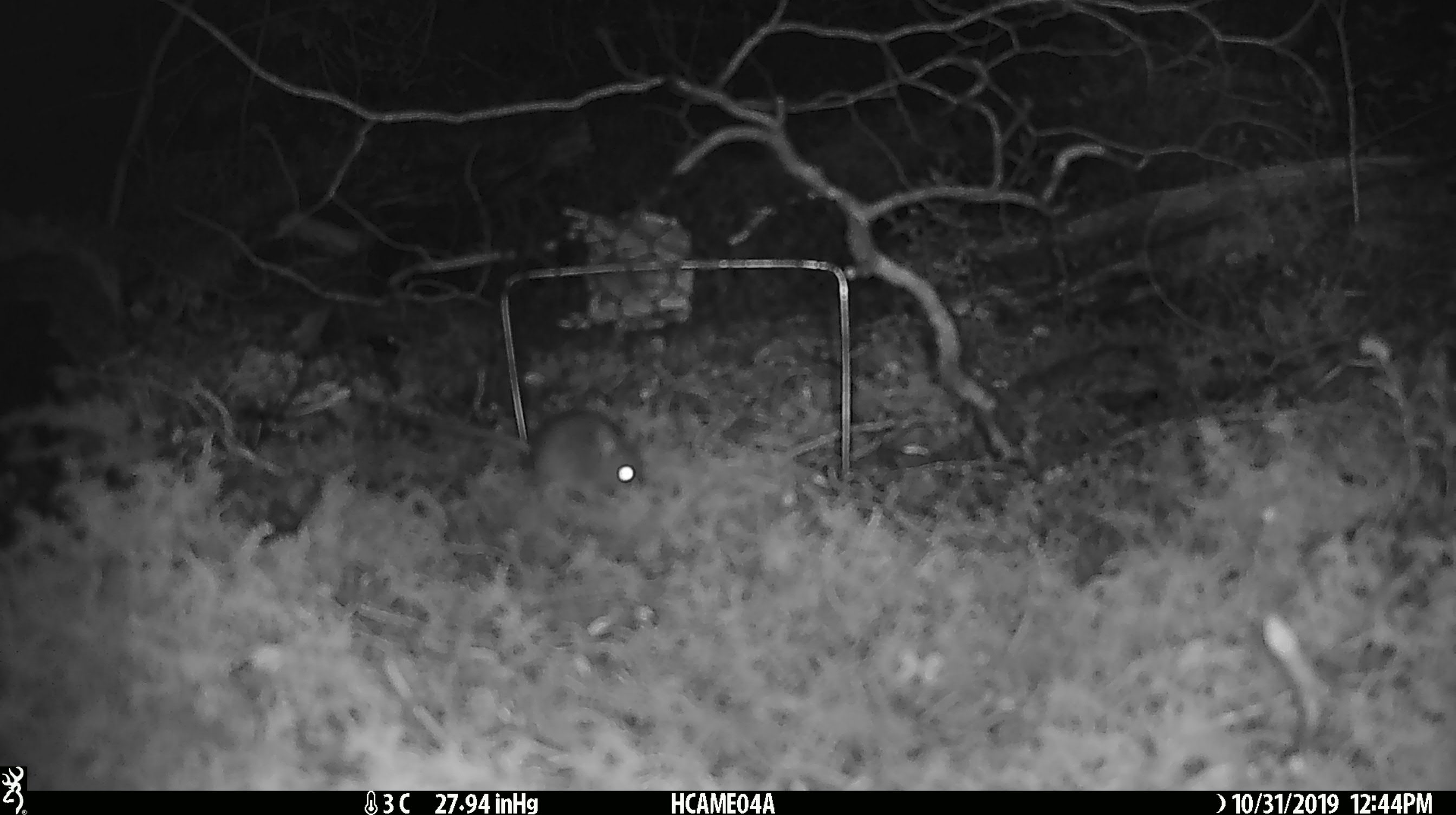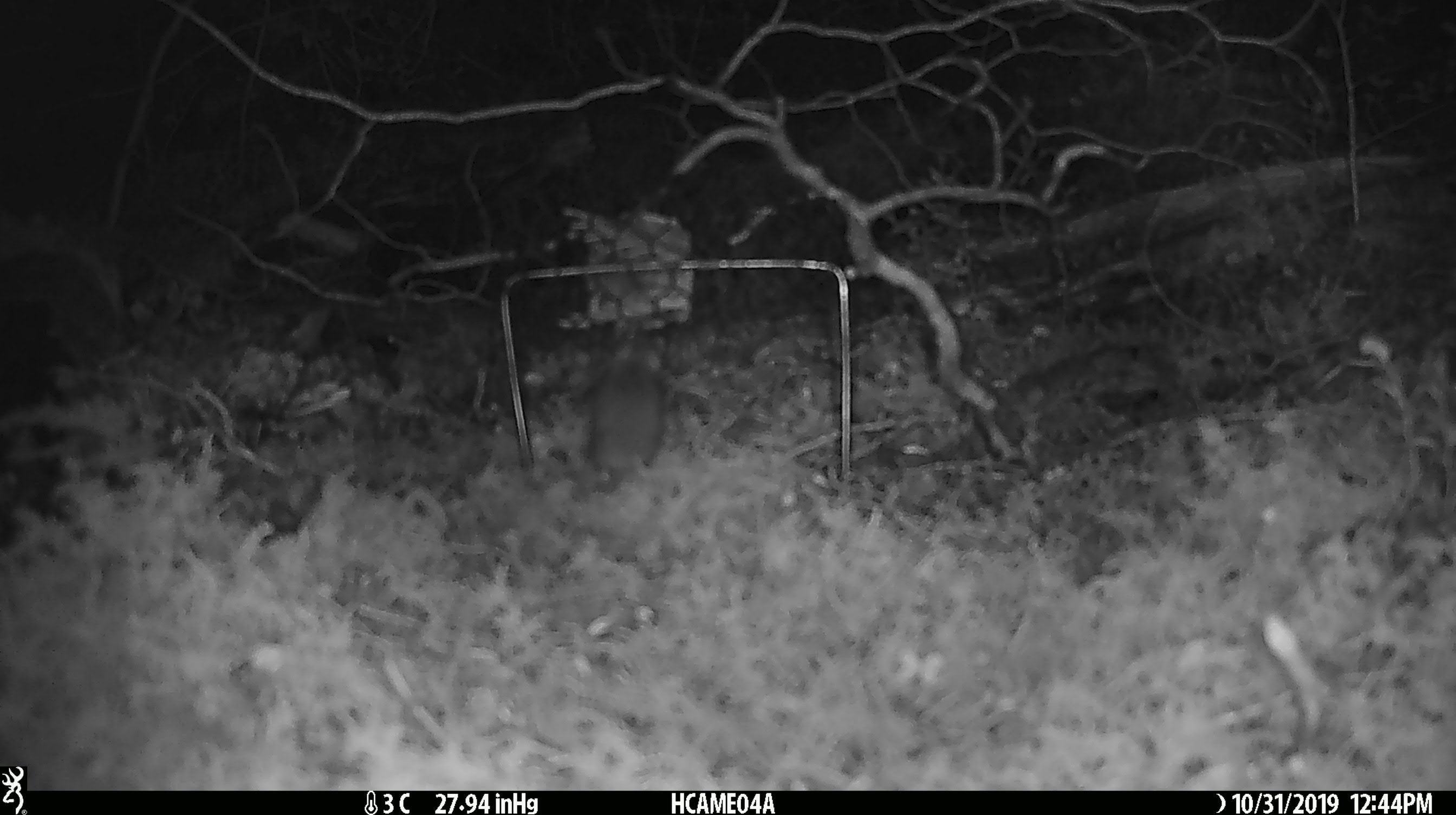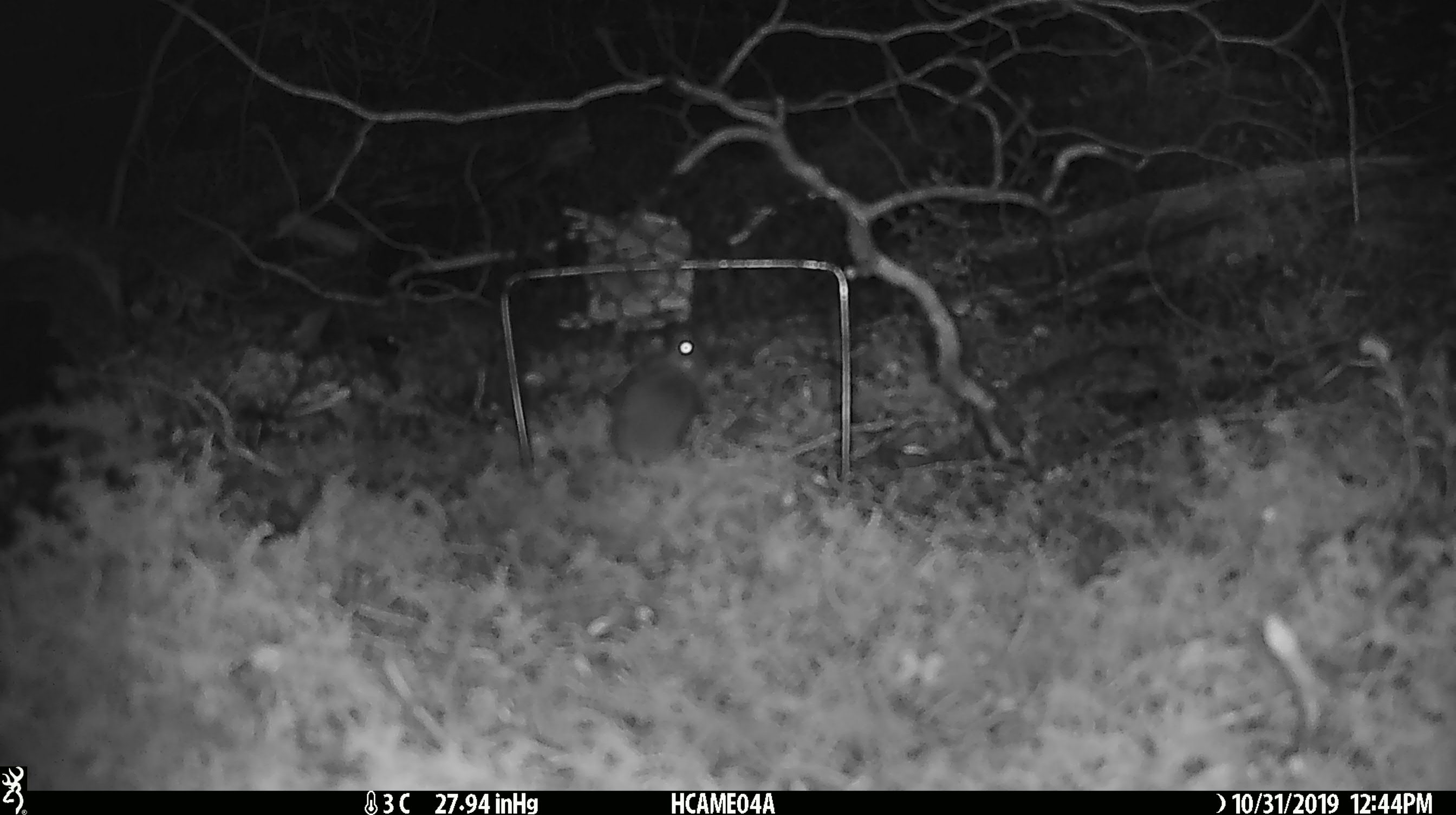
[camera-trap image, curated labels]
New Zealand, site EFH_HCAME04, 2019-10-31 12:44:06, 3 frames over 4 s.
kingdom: Animalia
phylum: Chordata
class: Mammalia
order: Rodentia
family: Muridae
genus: Mus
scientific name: Mus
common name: mouse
Mouse (Mus).